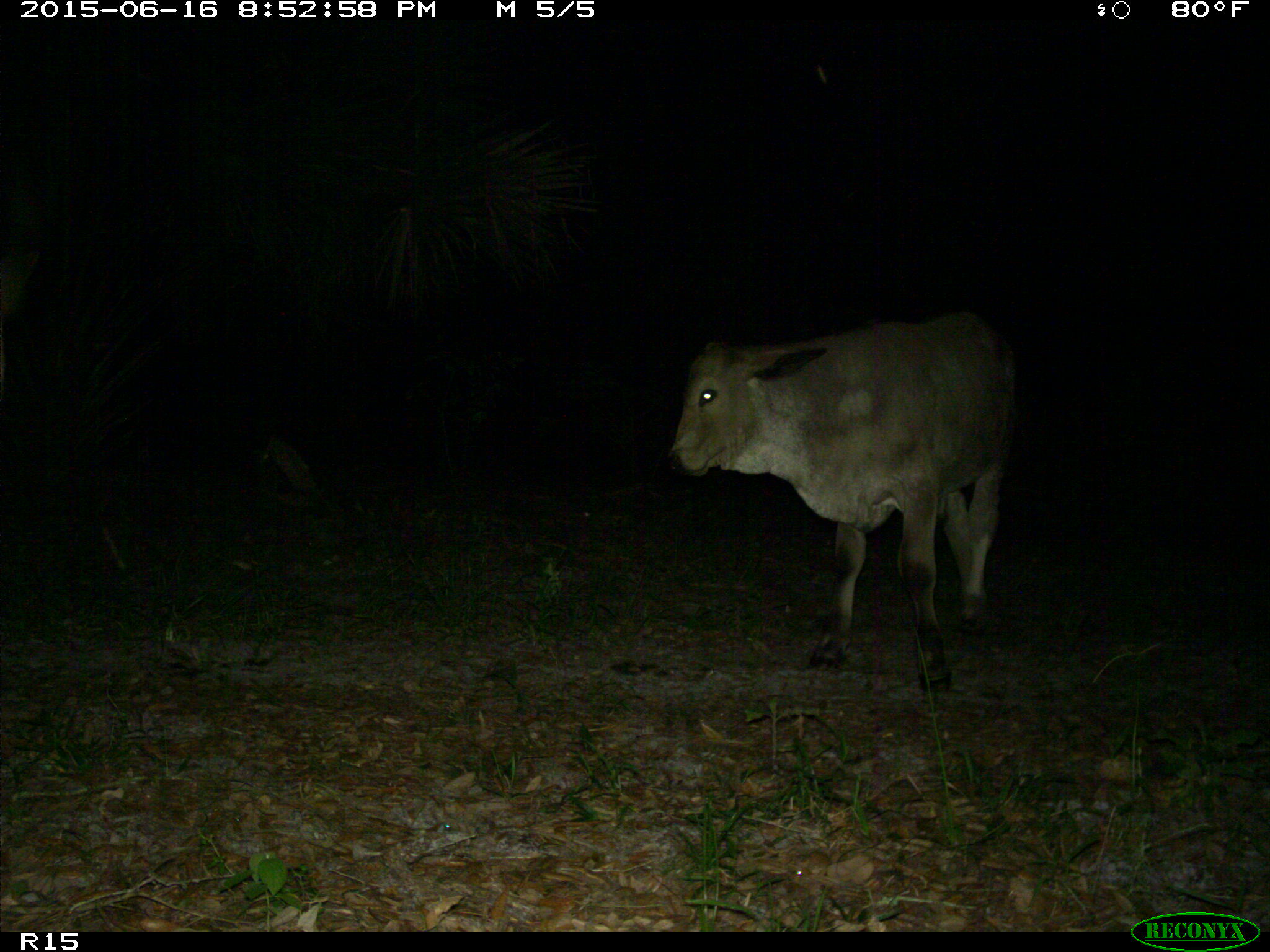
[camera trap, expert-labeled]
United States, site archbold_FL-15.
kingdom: Animalia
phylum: Chordata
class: Mammalia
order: Artiodactyla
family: Bovidae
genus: Bos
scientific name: Bos taurus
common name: domestic cow